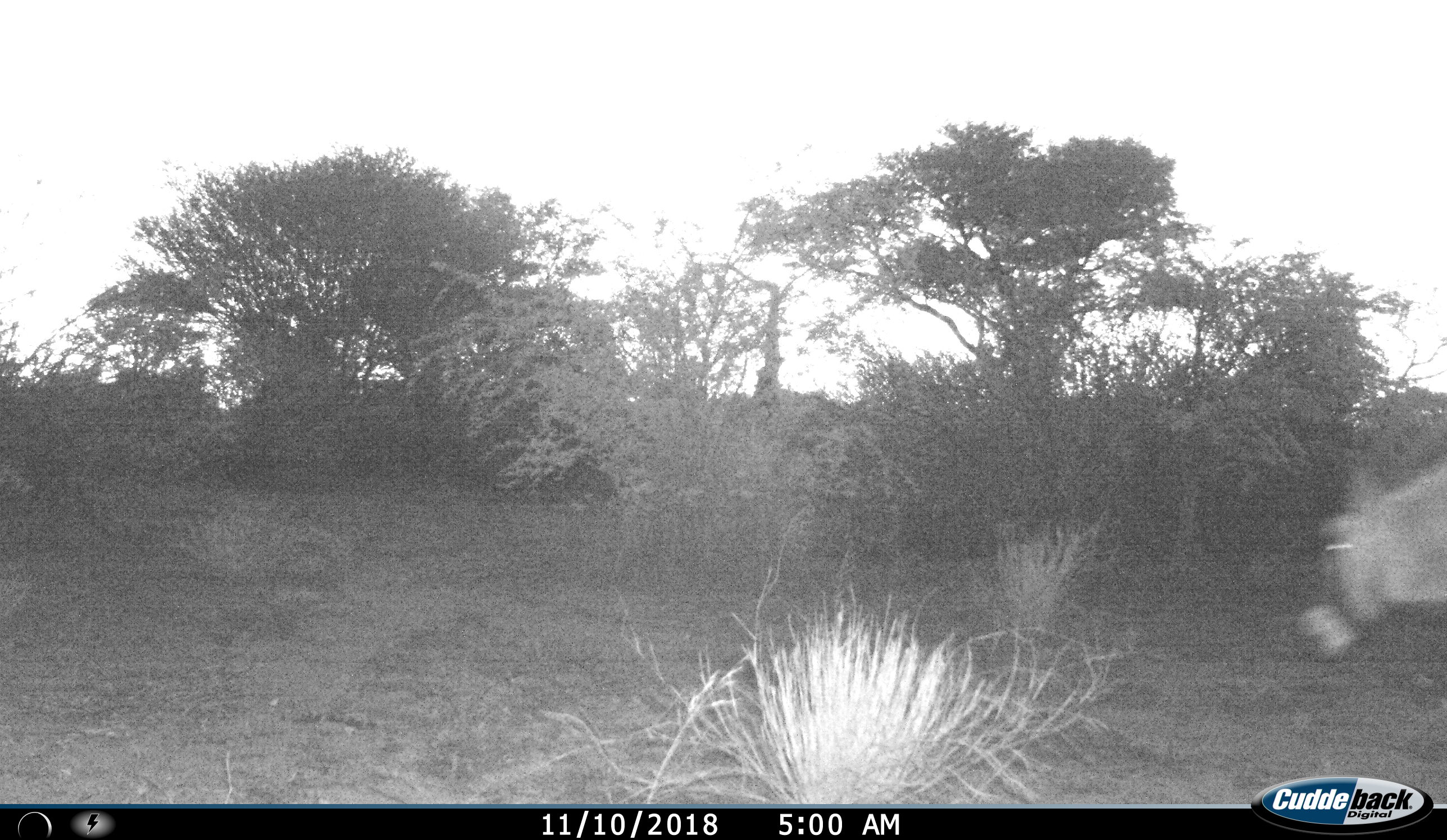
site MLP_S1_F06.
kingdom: Animalia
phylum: Chordata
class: Mammalia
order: Artiodactyla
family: Bovidae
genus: Oryx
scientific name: Oryx gazella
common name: gemsbok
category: oryx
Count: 1.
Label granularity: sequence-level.